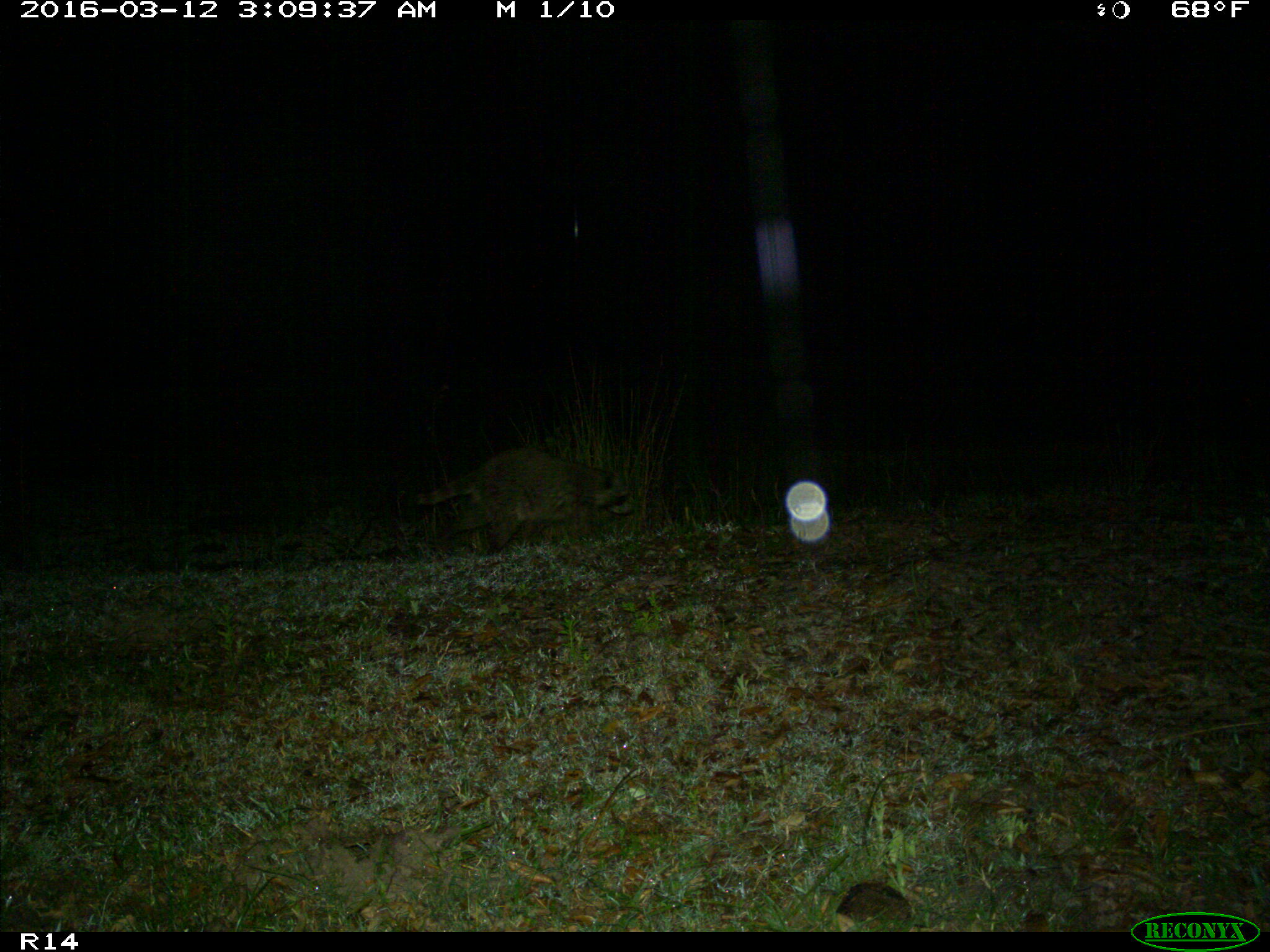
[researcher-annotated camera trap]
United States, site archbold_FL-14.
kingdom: Animalia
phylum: Chordata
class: Mammalia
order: Carnivora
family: Procyonidae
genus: Procyon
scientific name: Procyon lotor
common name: common raccoon